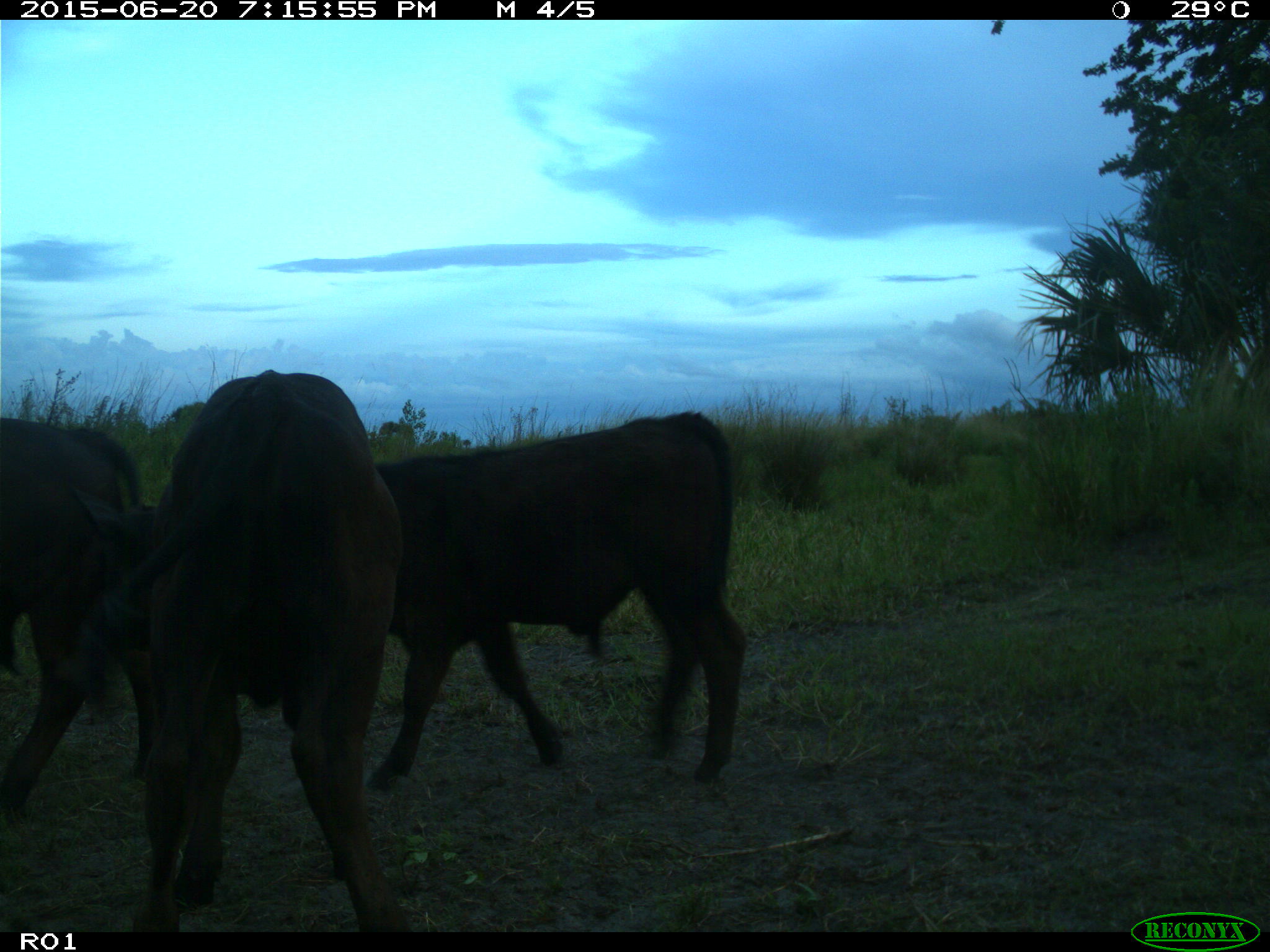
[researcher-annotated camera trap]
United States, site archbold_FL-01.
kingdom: Animalia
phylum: Chordata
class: Mammalia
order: Artiodactyla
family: Bovidae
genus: Bos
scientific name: Bos taurus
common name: domestic cow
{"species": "Bos taurus (domestic cow)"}